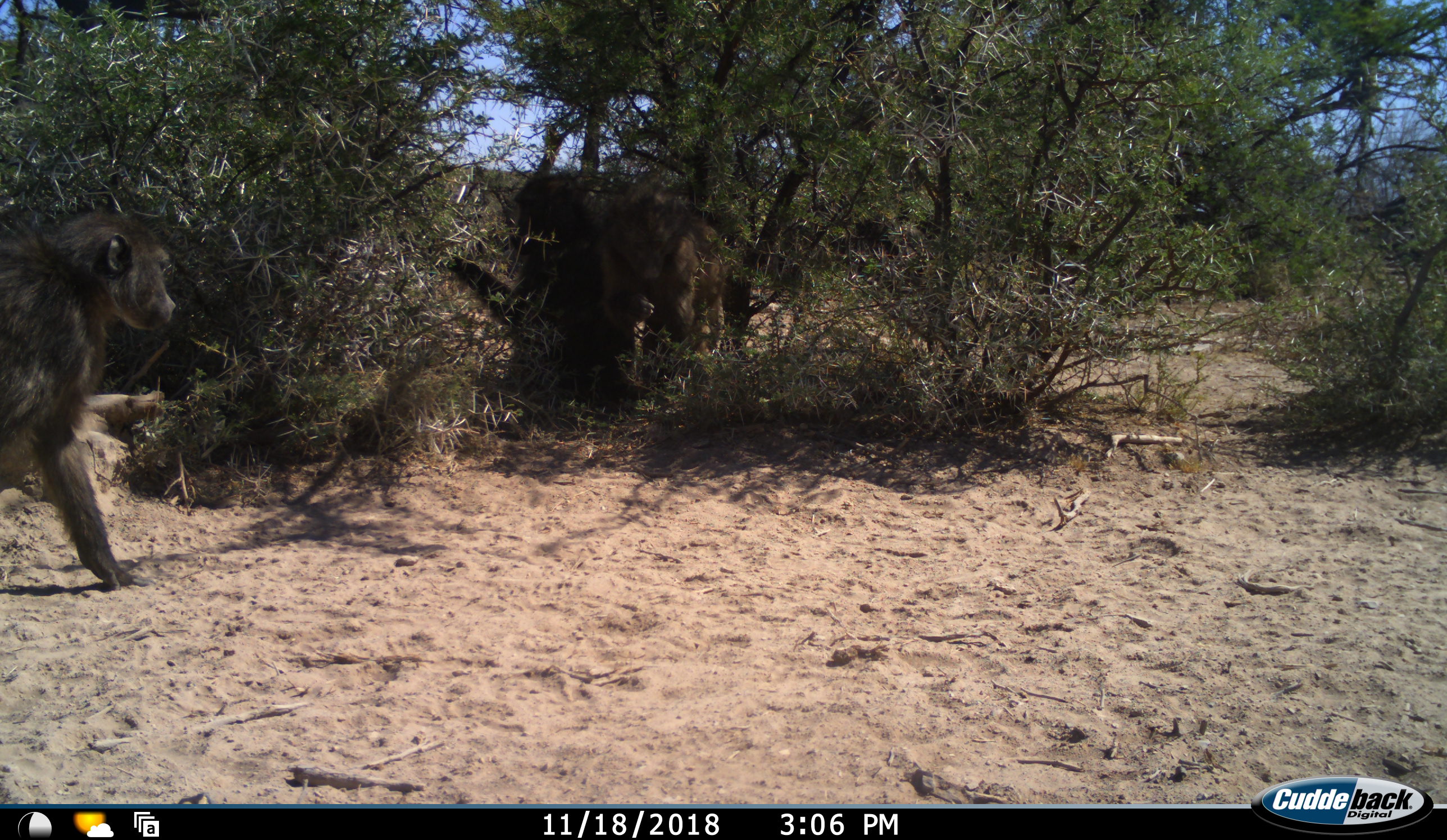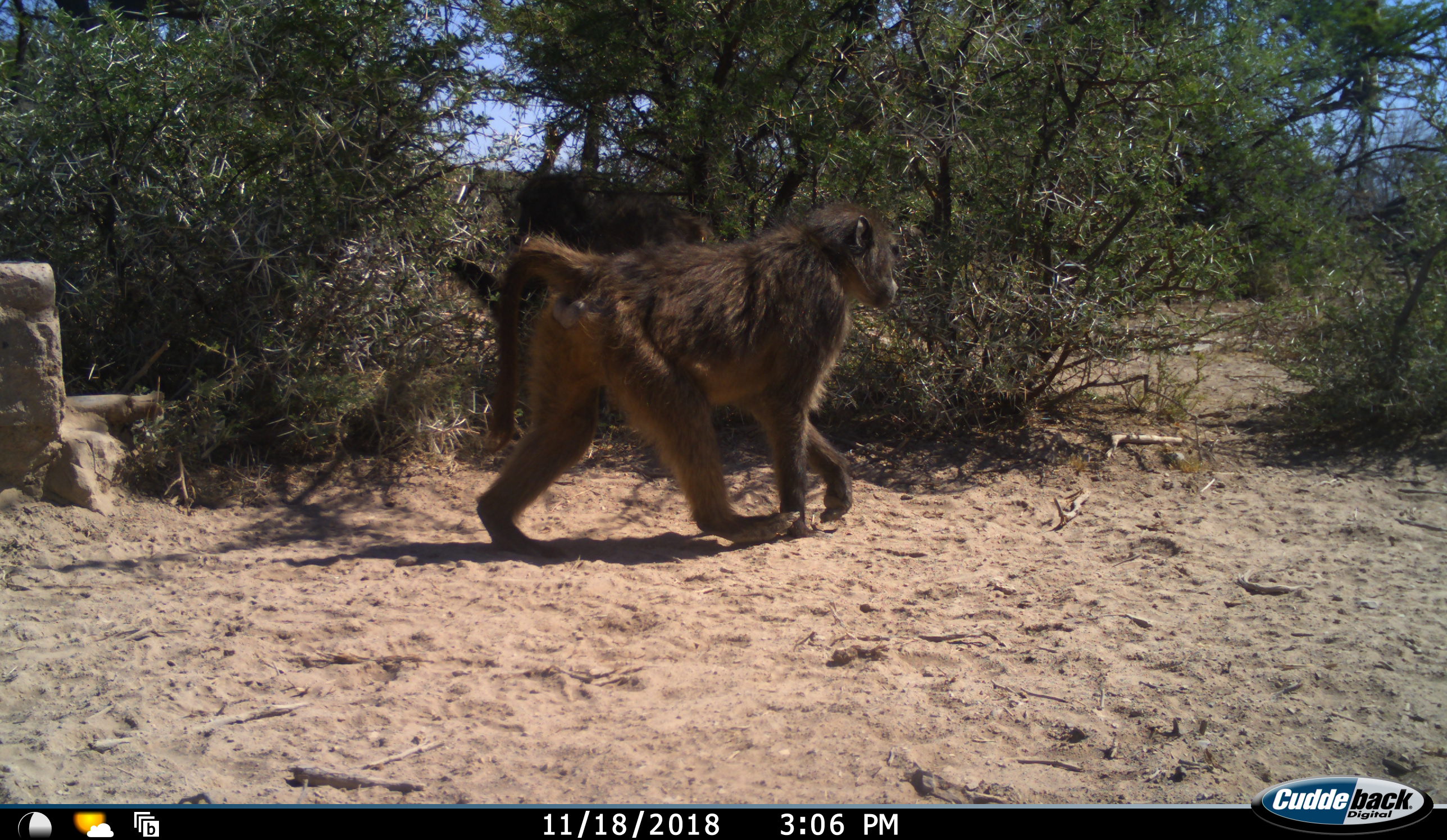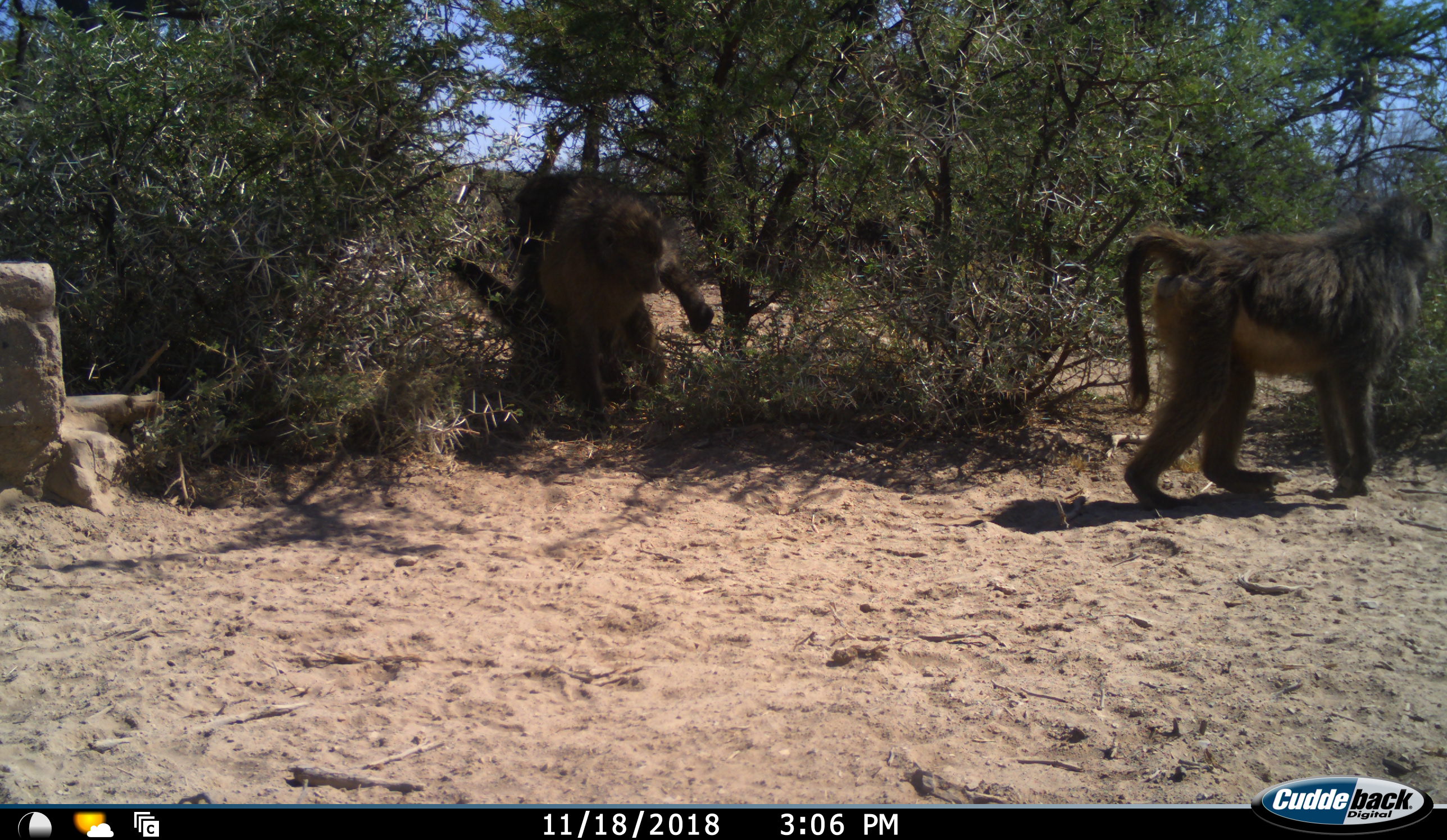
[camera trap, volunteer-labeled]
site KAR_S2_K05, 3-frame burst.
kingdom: Animalia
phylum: Chordata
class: Mammalia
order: Primates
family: Cercopithecidae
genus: Papio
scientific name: Papio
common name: baboon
Baboon (Papio), count 3. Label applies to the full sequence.